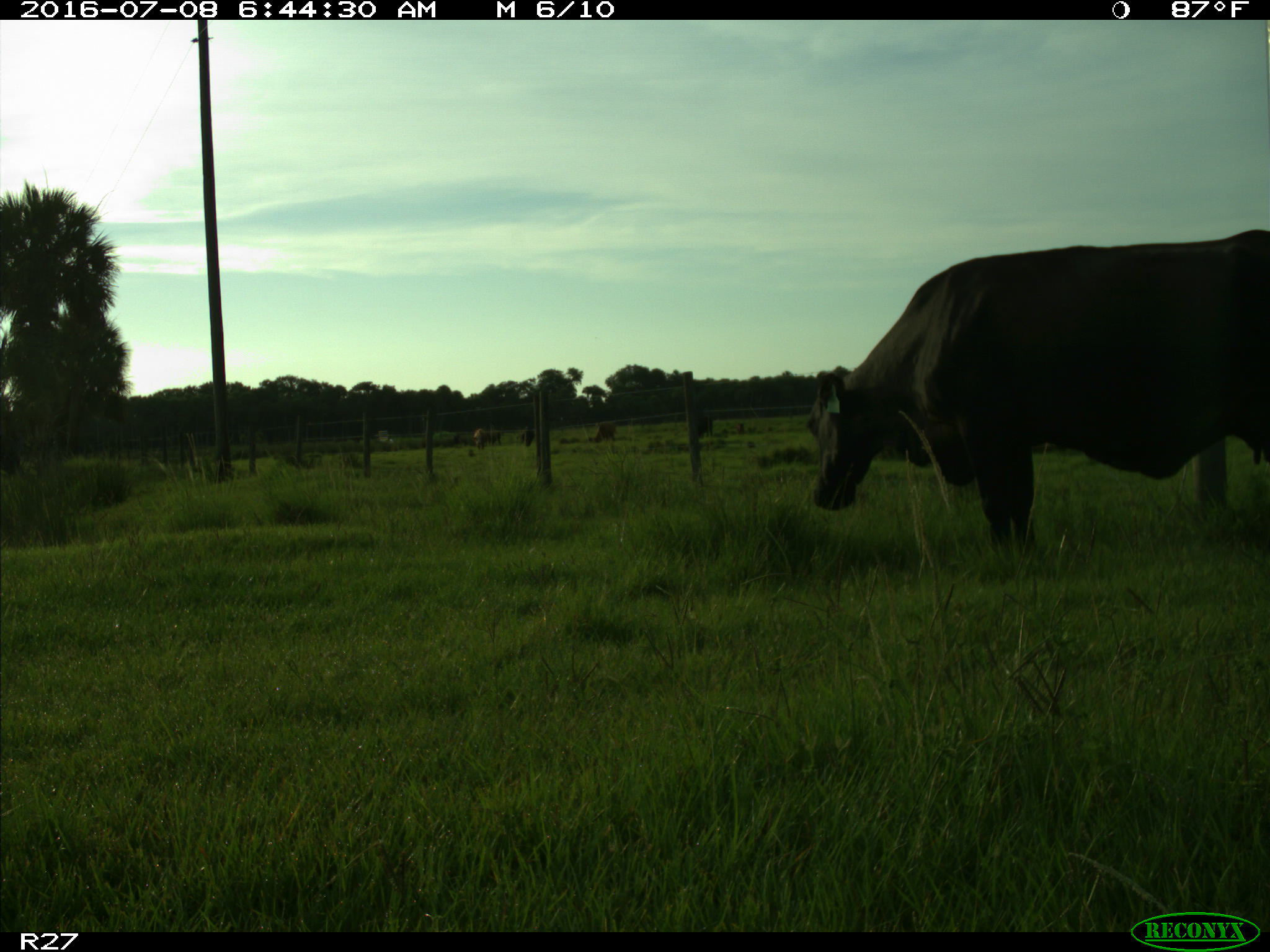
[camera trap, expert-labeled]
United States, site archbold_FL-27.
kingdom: Animalia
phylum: Chordata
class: Mammalia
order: Artiodactyla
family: Bovidae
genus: Bos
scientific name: Bos taurus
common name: domestic cow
Bos taurus (domestic cow).